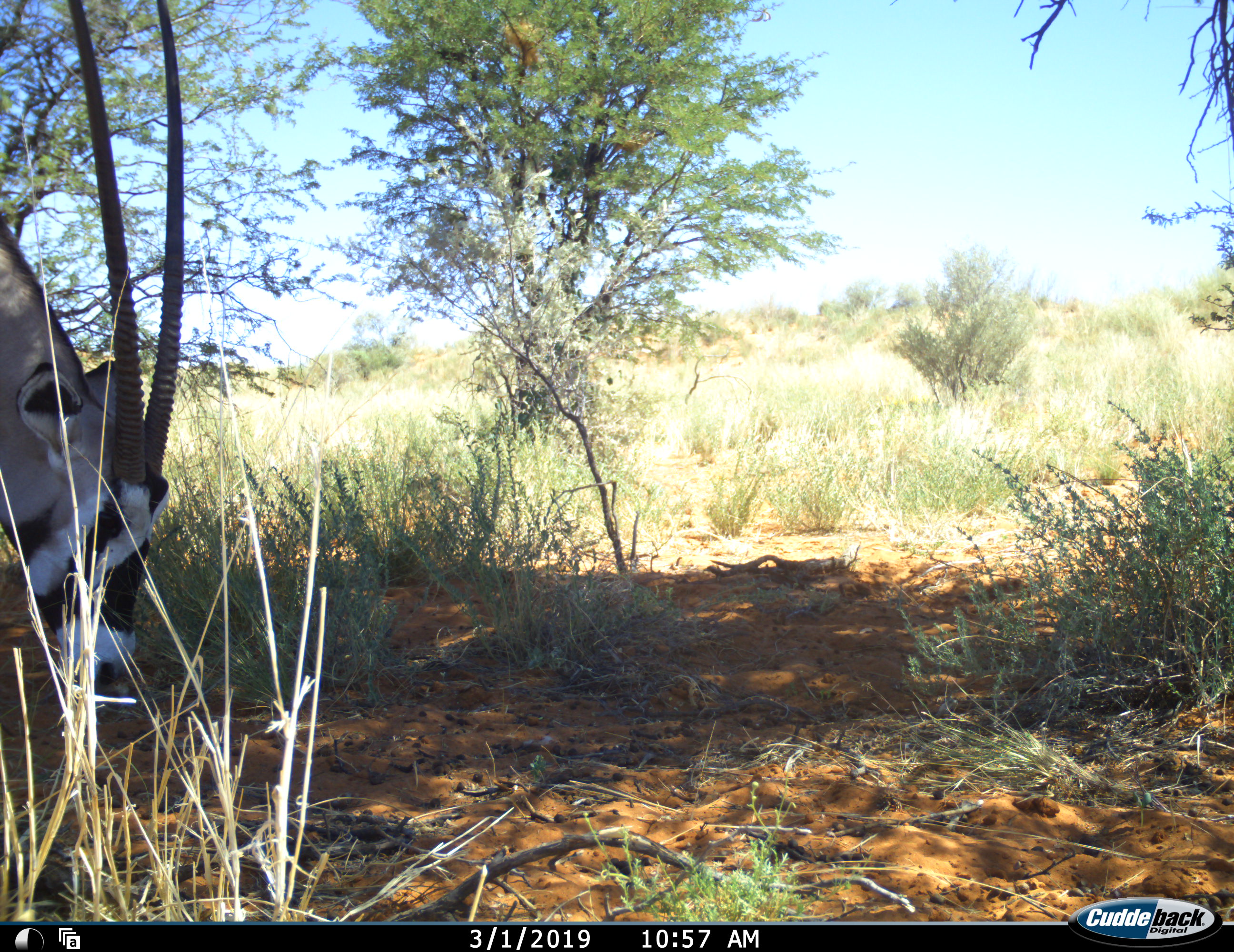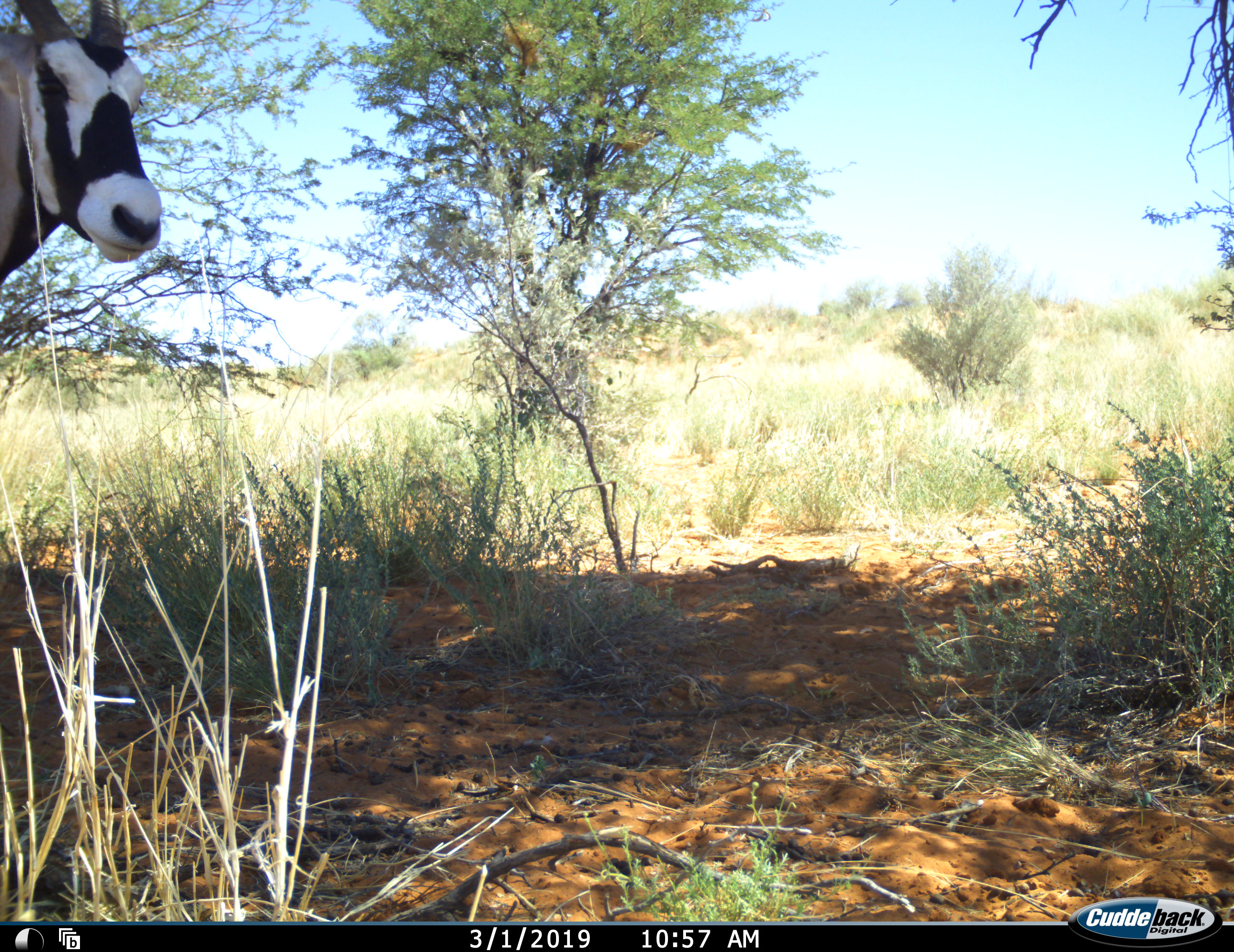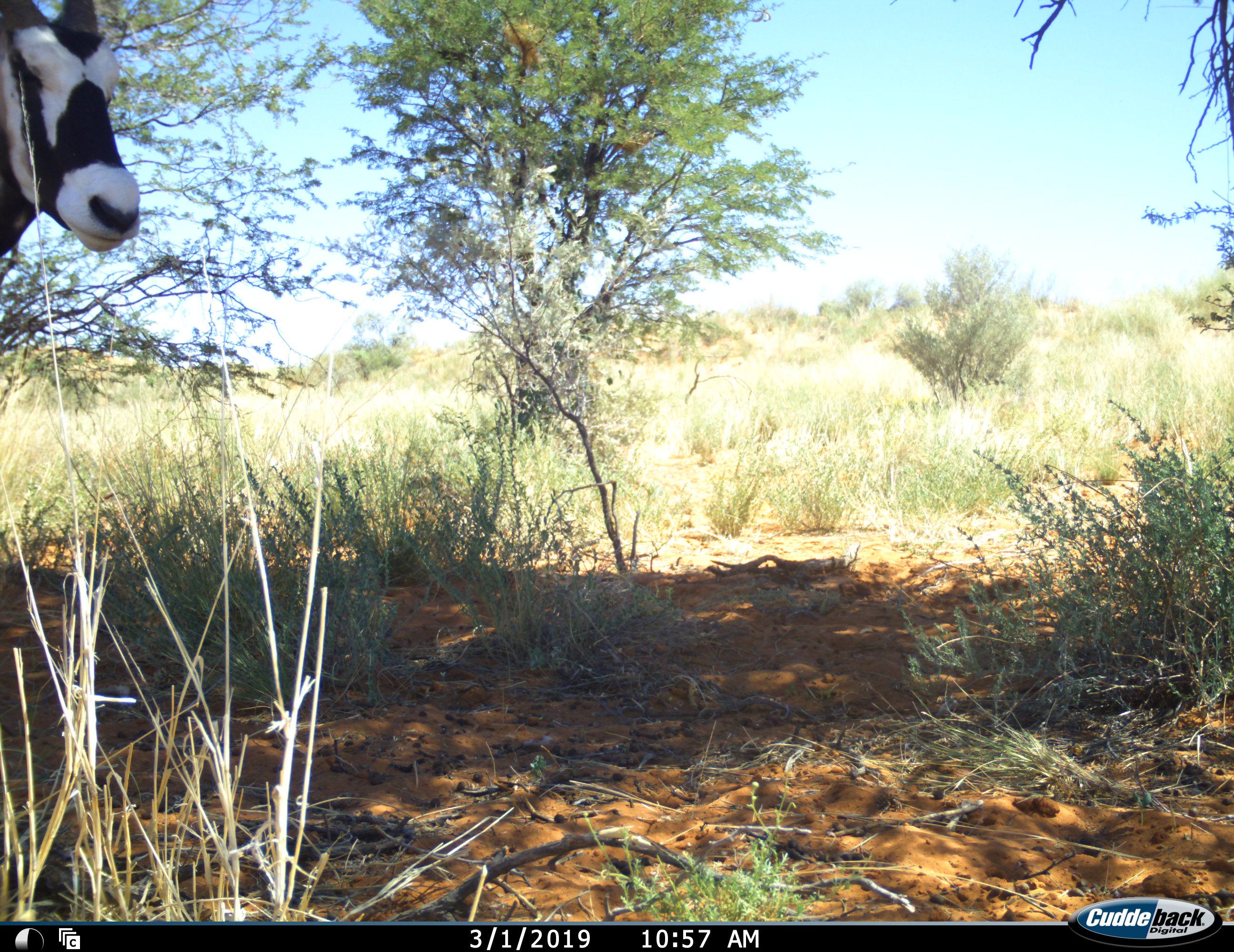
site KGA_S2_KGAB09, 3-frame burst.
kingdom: Animalia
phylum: Chordata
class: Mammalia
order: Artiodactyla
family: Bovidae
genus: Oryx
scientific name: Oryx gazella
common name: gemsbok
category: oryx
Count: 1.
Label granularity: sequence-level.